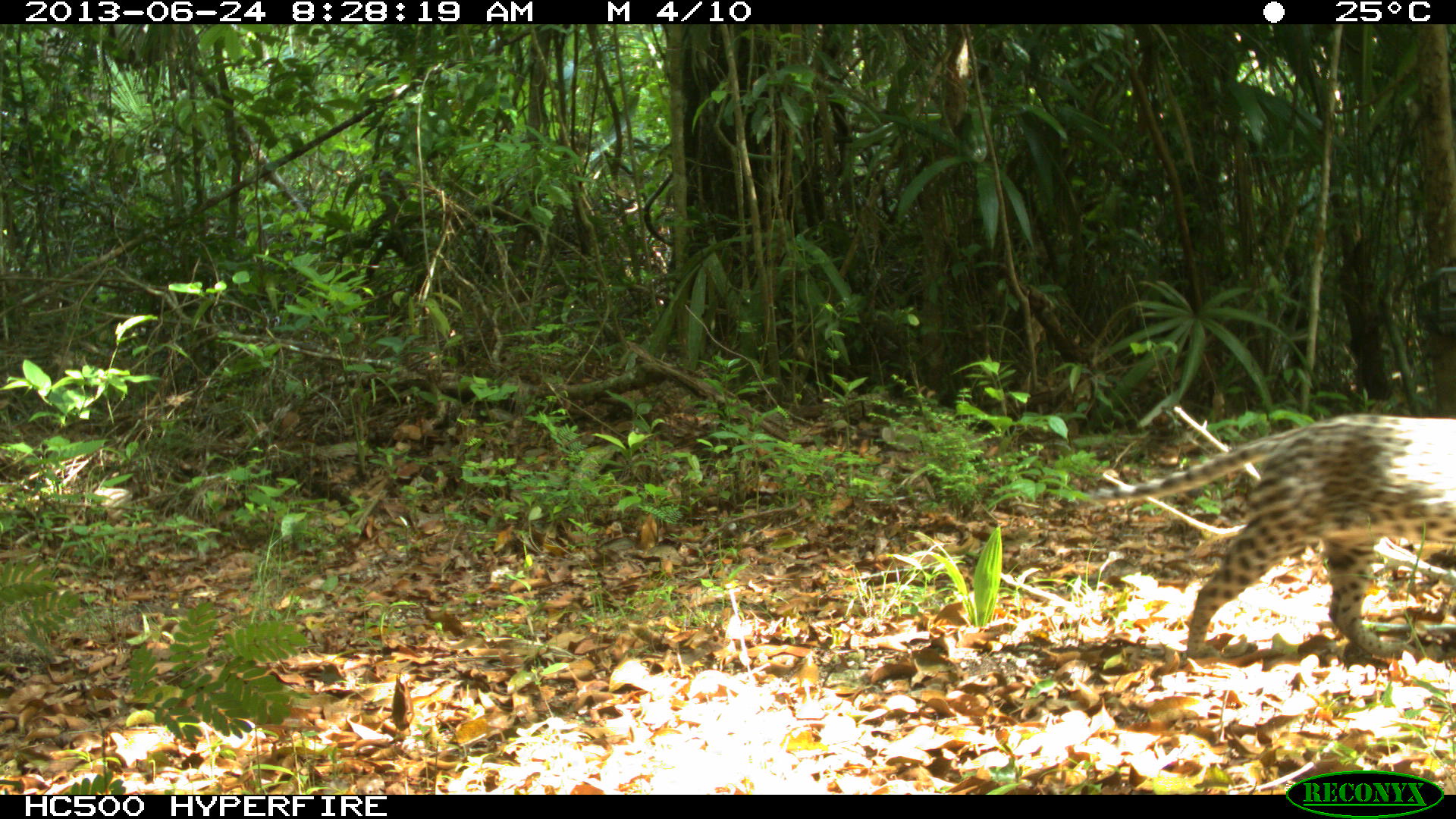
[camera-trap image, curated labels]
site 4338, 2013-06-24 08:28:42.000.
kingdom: Animalia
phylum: Chordata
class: Mammalia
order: Carnivora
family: Felidae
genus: Leopardus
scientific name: Leopardus pardalis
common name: ocelot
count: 1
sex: female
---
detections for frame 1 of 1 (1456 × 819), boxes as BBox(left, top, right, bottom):
leopardus pardalis: BBox(1088, 413, 1456, 657)